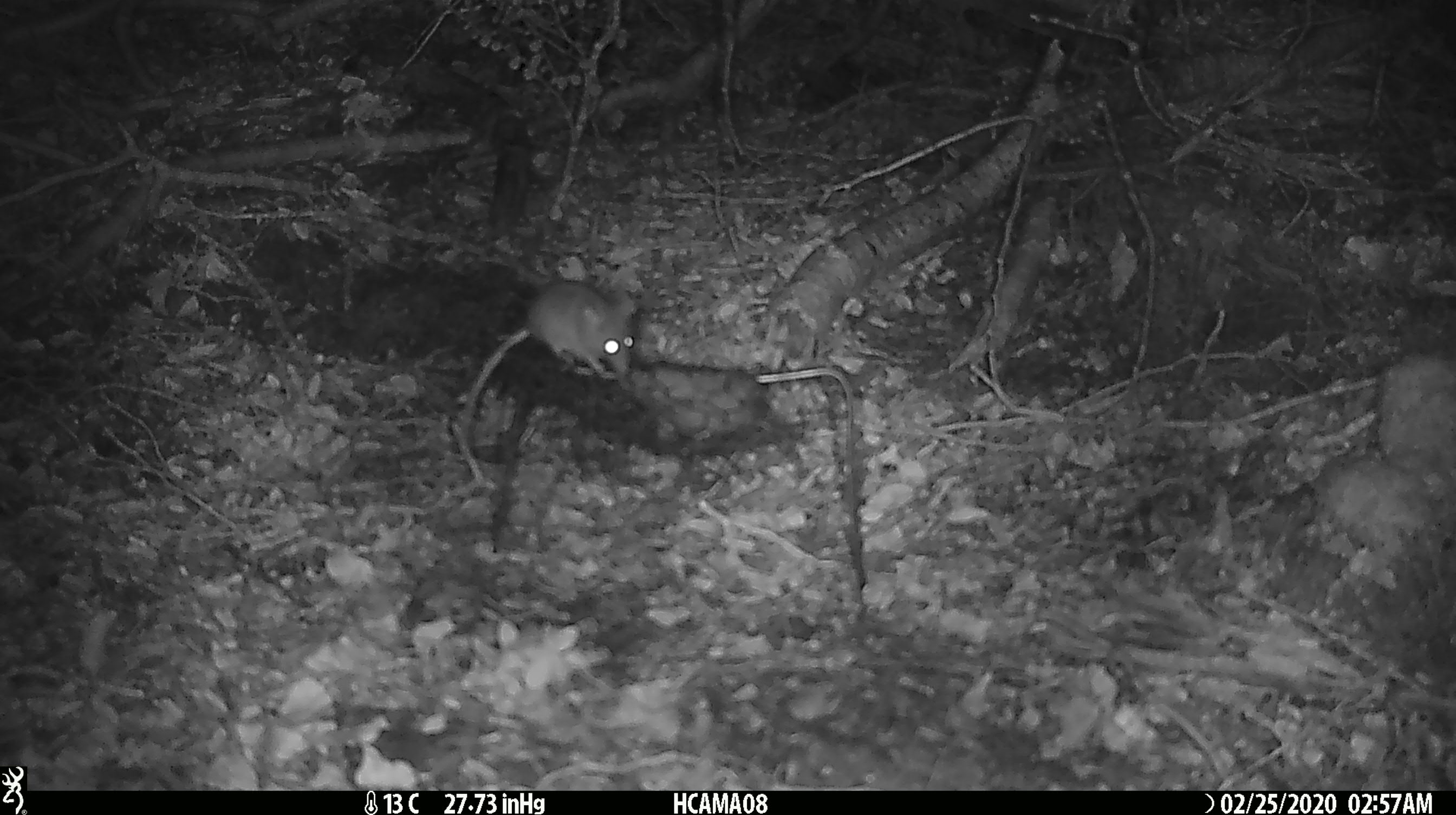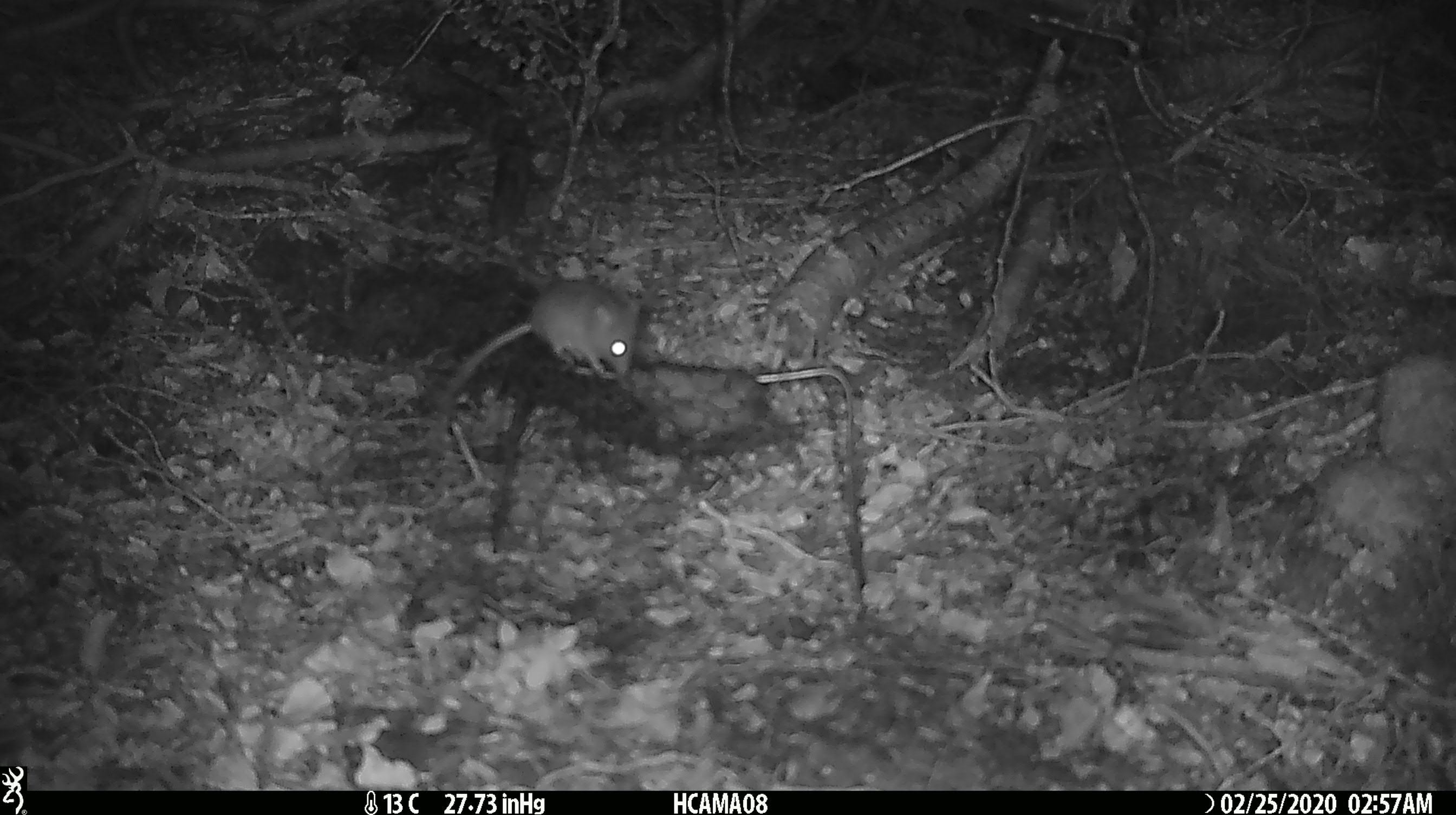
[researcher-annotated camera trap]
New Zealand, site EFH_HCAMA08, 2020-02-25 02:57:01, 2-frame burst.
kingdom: Animalia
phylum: Chordata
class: Mammalia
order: Rodentia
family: Muridae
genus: Mus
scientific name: Mus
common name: mouse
Mouse (Mus).